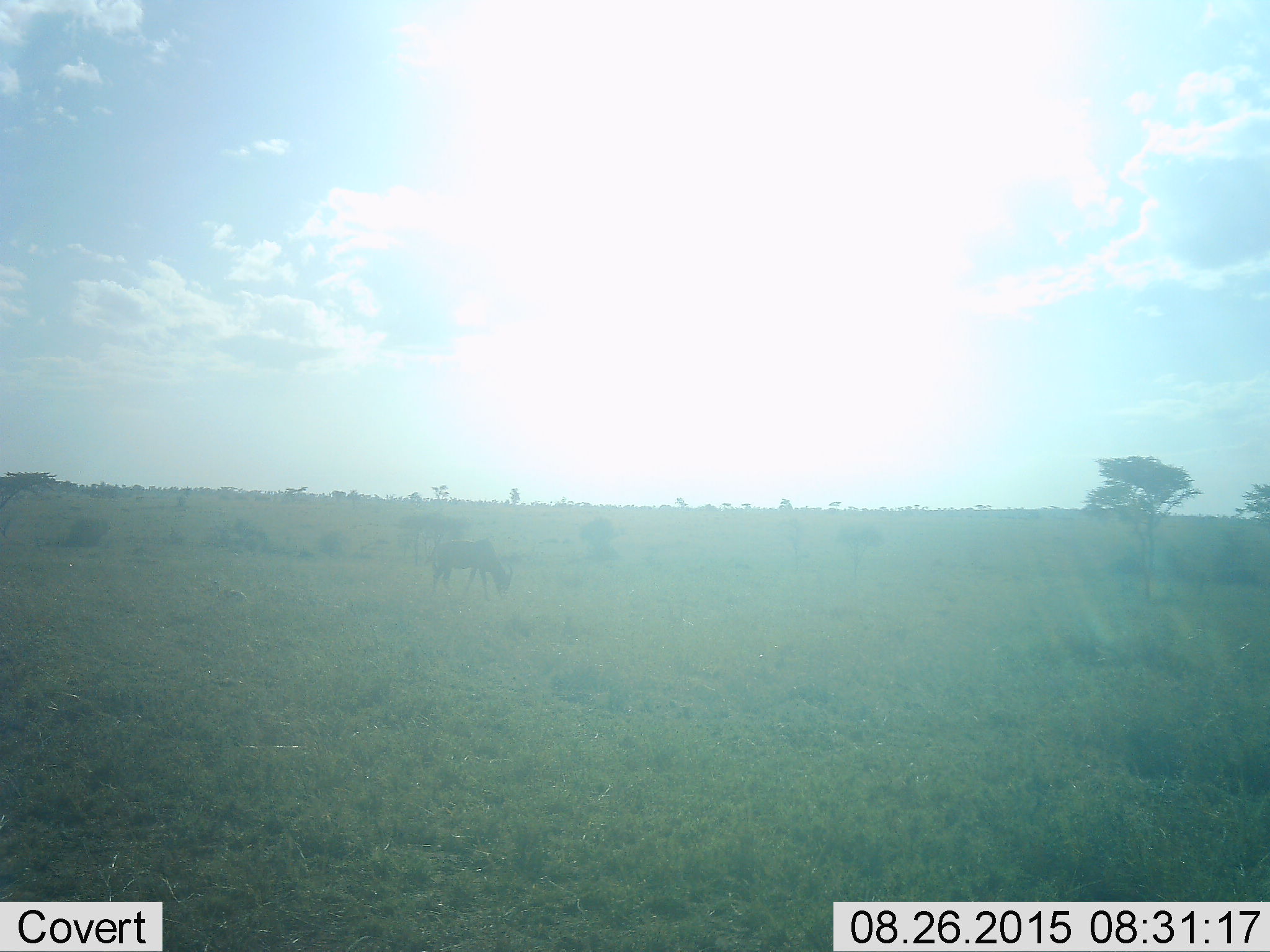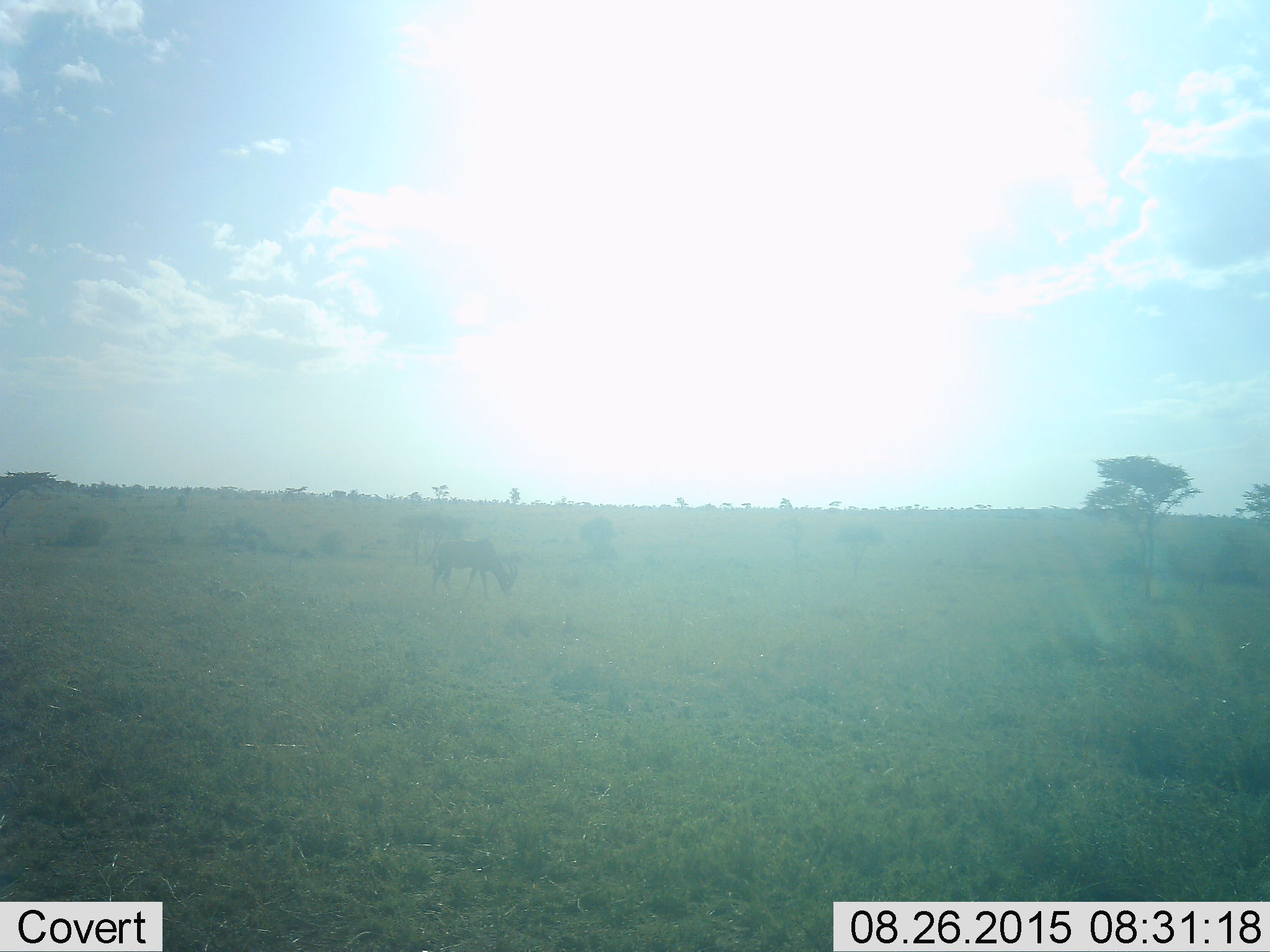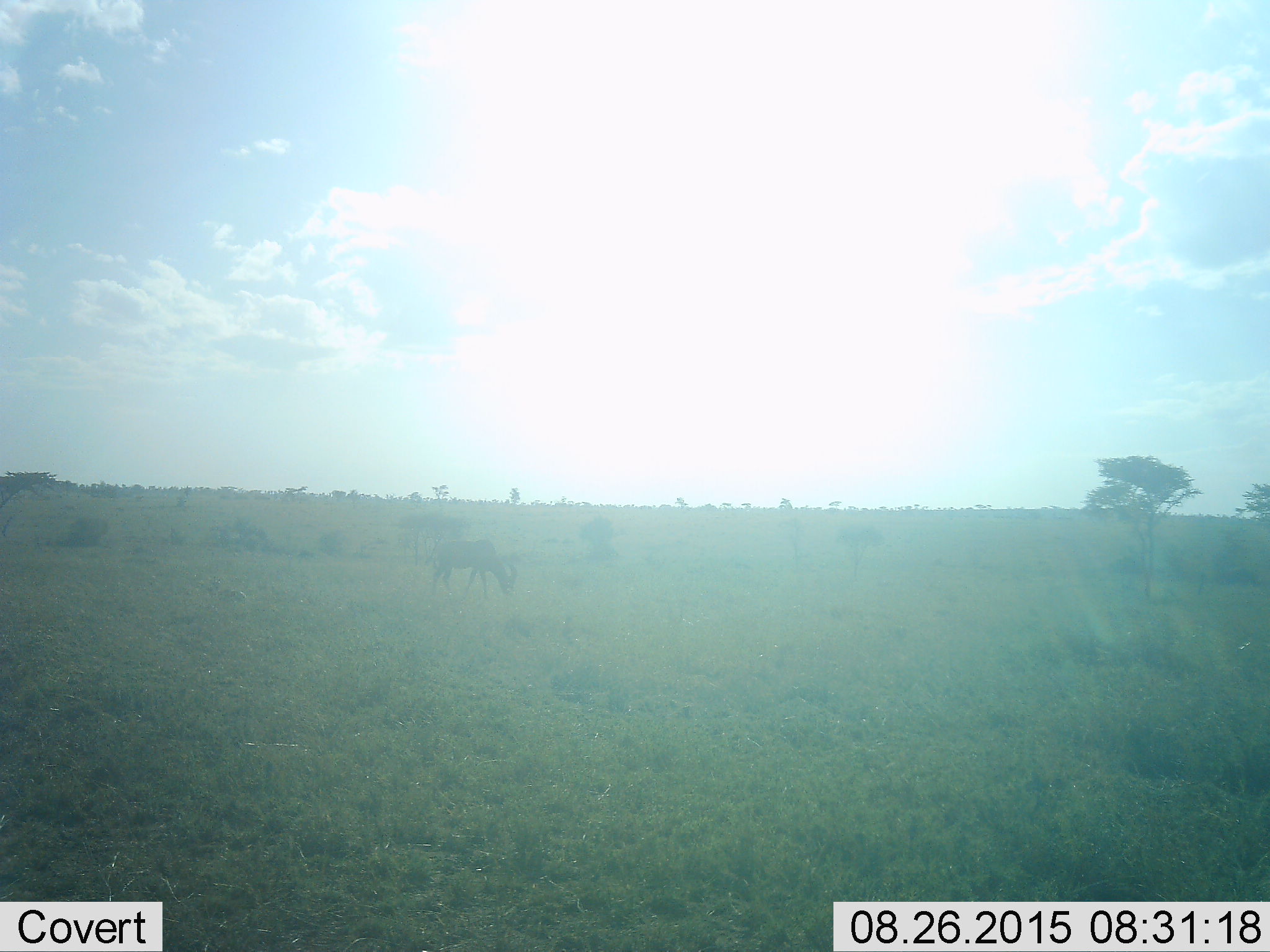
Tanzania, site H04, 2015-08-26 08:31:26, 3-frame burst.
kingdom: Animalia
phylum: Chordata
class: Mammalia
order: Artiodactyla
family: Bovidae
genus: Damaliscus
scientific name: Damaliscus lunatus jimela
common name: topi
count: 1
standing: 0%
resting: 0%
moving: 0%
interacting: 0%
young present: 0%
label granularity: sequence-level